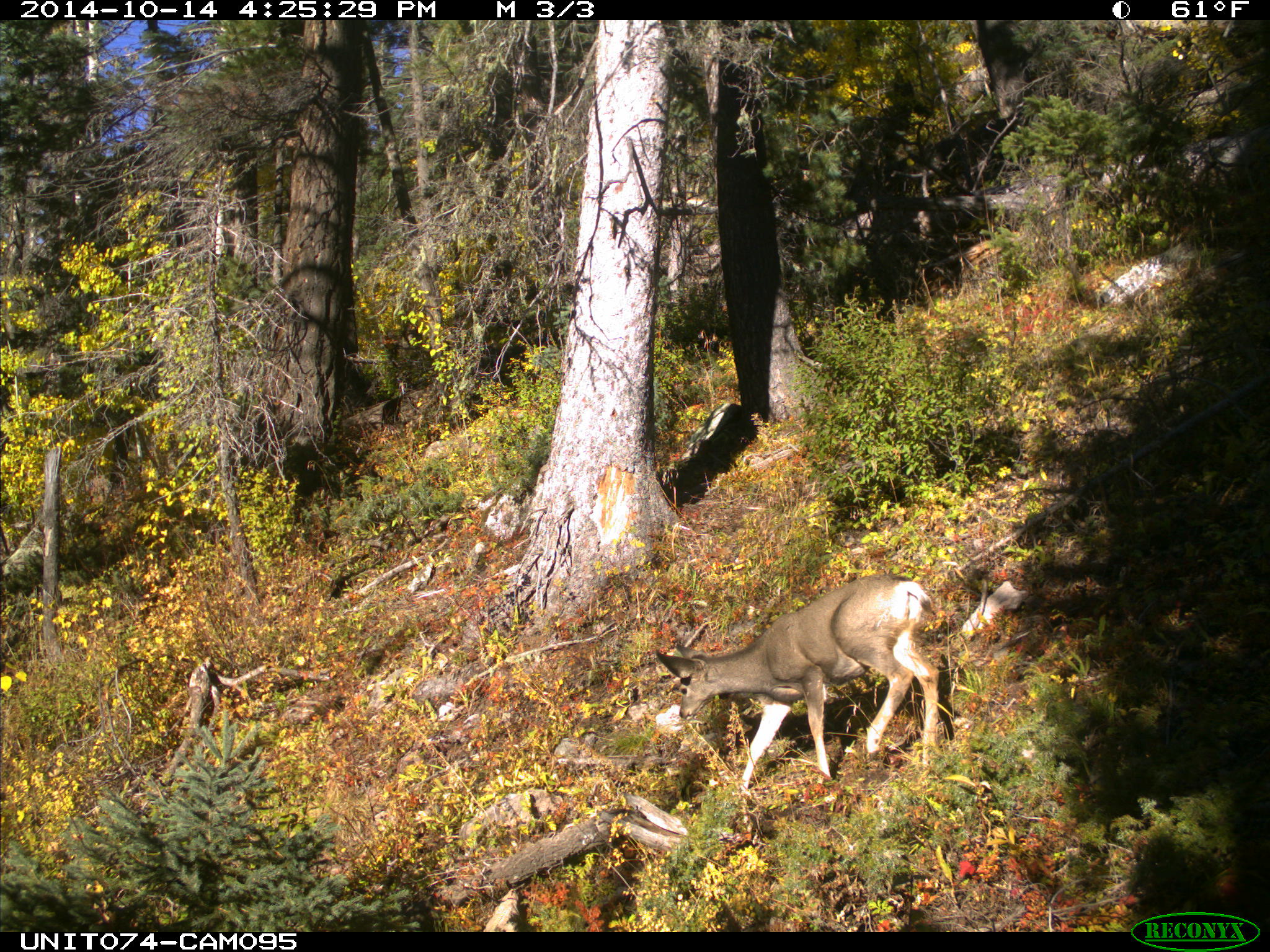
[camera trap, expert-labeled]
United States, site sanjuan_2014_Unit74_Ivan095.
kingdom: Animalia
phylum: Chordata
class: Mammalia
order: Artiodactyla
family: Cervidae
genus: Odocoileus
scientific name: Odocoileus hemionus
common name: mule deer